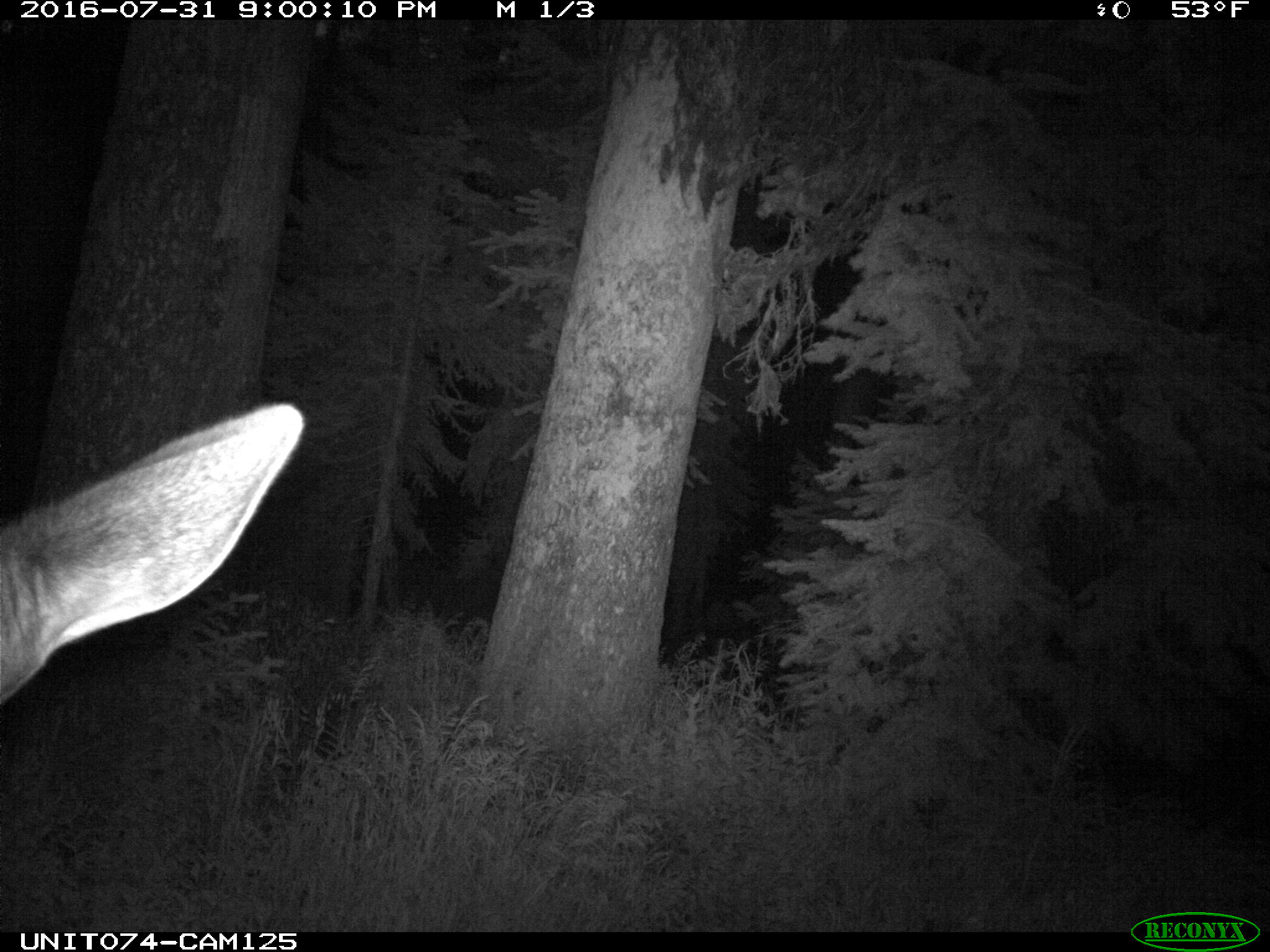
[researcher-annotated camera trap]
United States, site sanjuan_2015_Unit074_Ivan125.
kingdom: Animalia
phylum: Chordata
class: Mammalia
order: Artiodactyla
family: Cervidae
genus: Cervus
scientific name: Cervus elaphus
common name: red deer